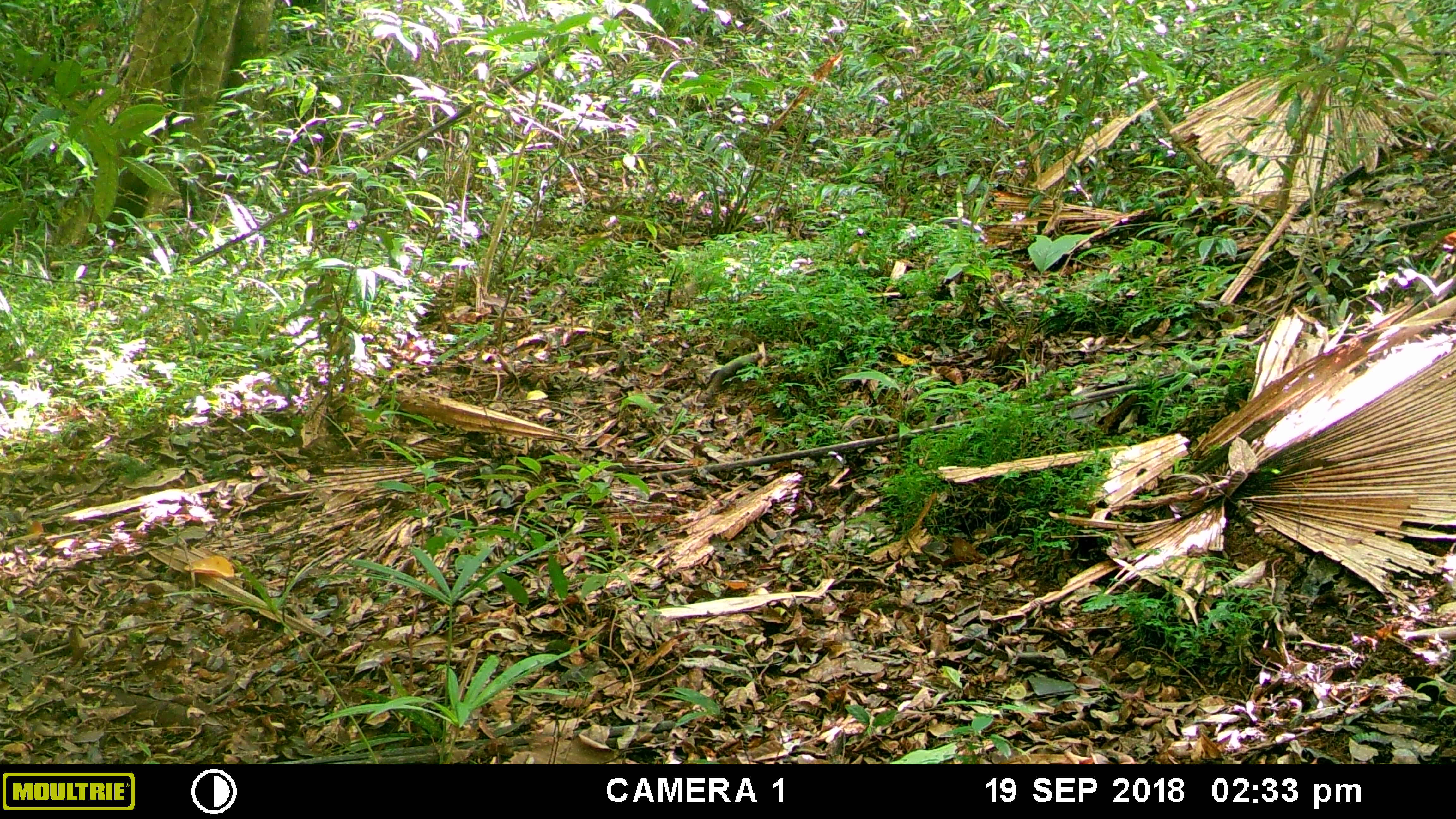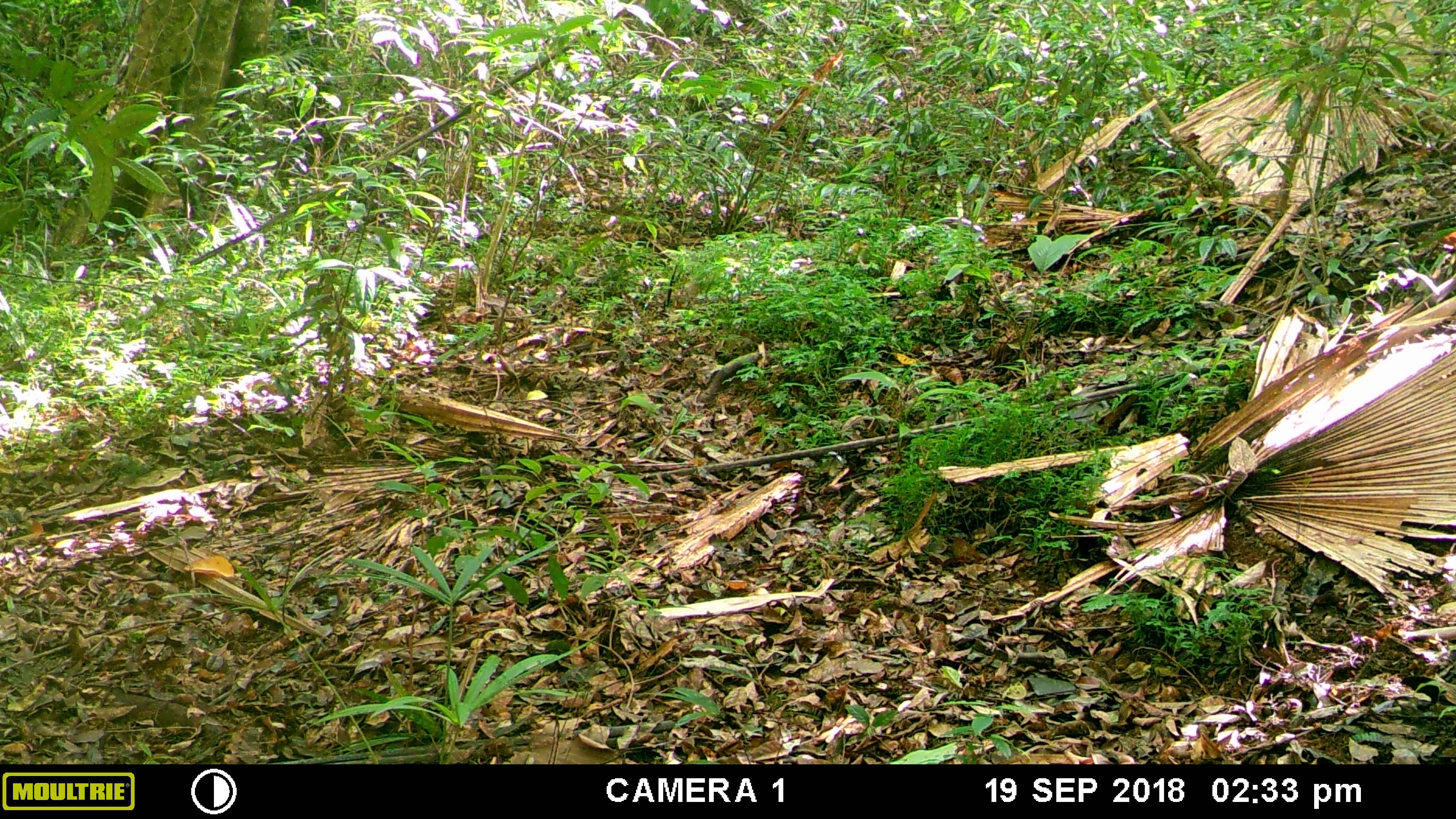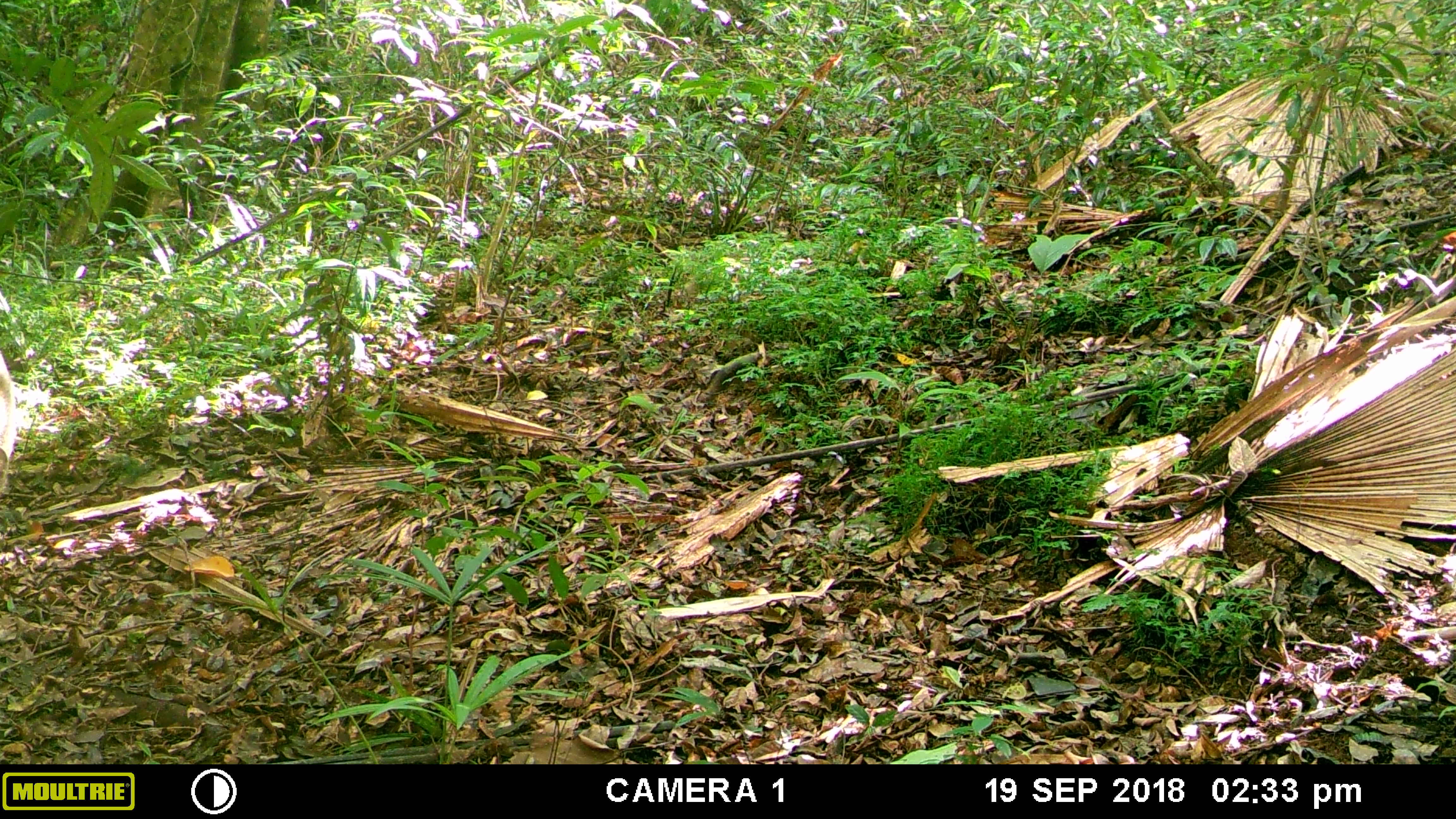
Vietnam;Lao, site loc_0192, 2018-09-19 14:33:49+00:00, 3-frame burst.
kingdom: Animalia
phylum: Chordata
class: Mammalia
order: Artiodactyla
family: Suidae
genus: Sus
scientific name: Sus scrofa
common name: eurasian wild pig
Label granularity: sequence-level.